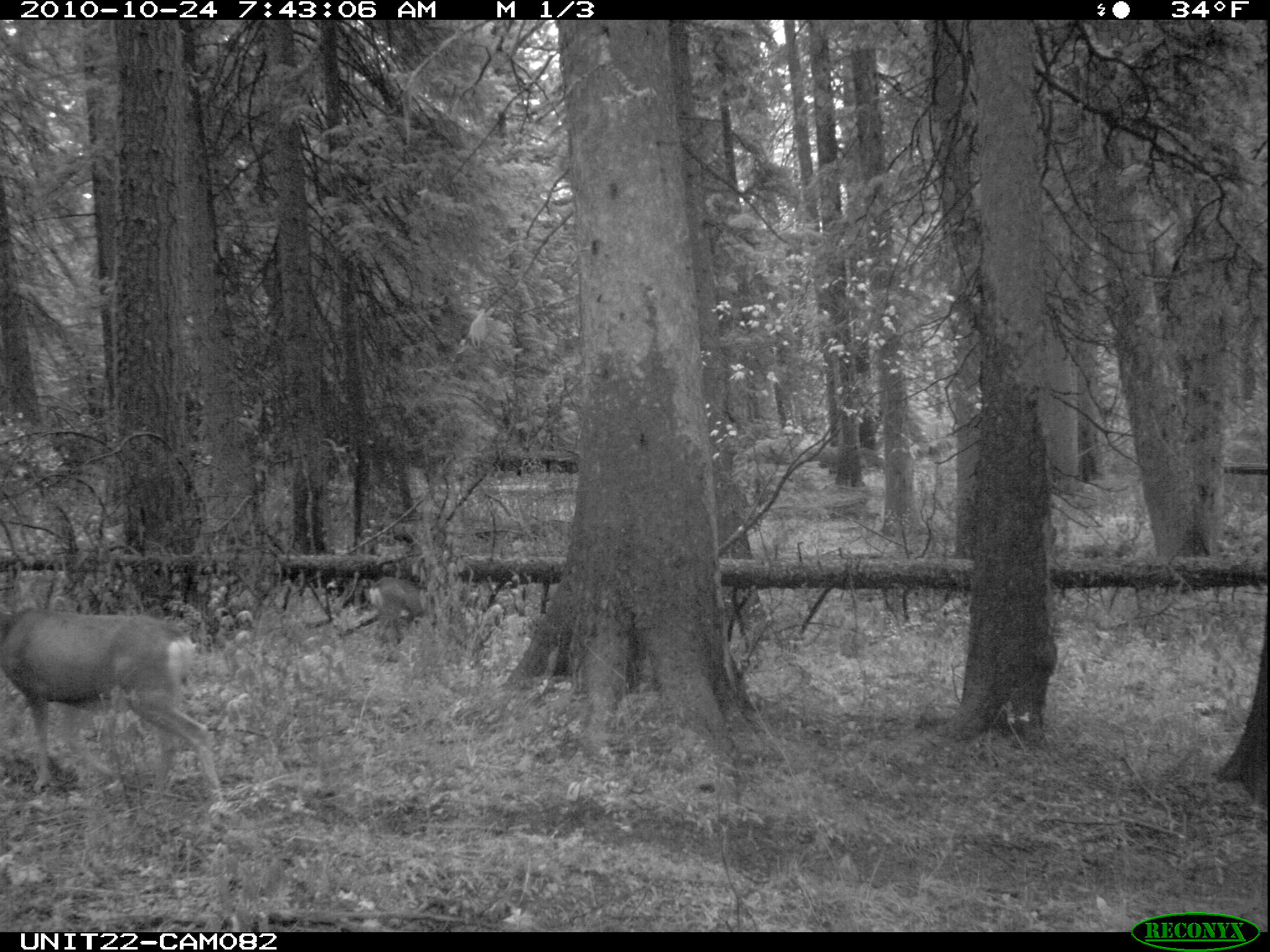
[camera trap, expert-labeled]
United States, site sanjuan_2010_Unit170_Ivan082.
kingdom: Animalia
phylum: Chordata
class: Mammalia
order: Artiodactyla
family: Cervidae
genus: Odocoileus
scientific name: Odocoileus hemionus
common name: mule deer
Odocoileus hemionus (mule deer).